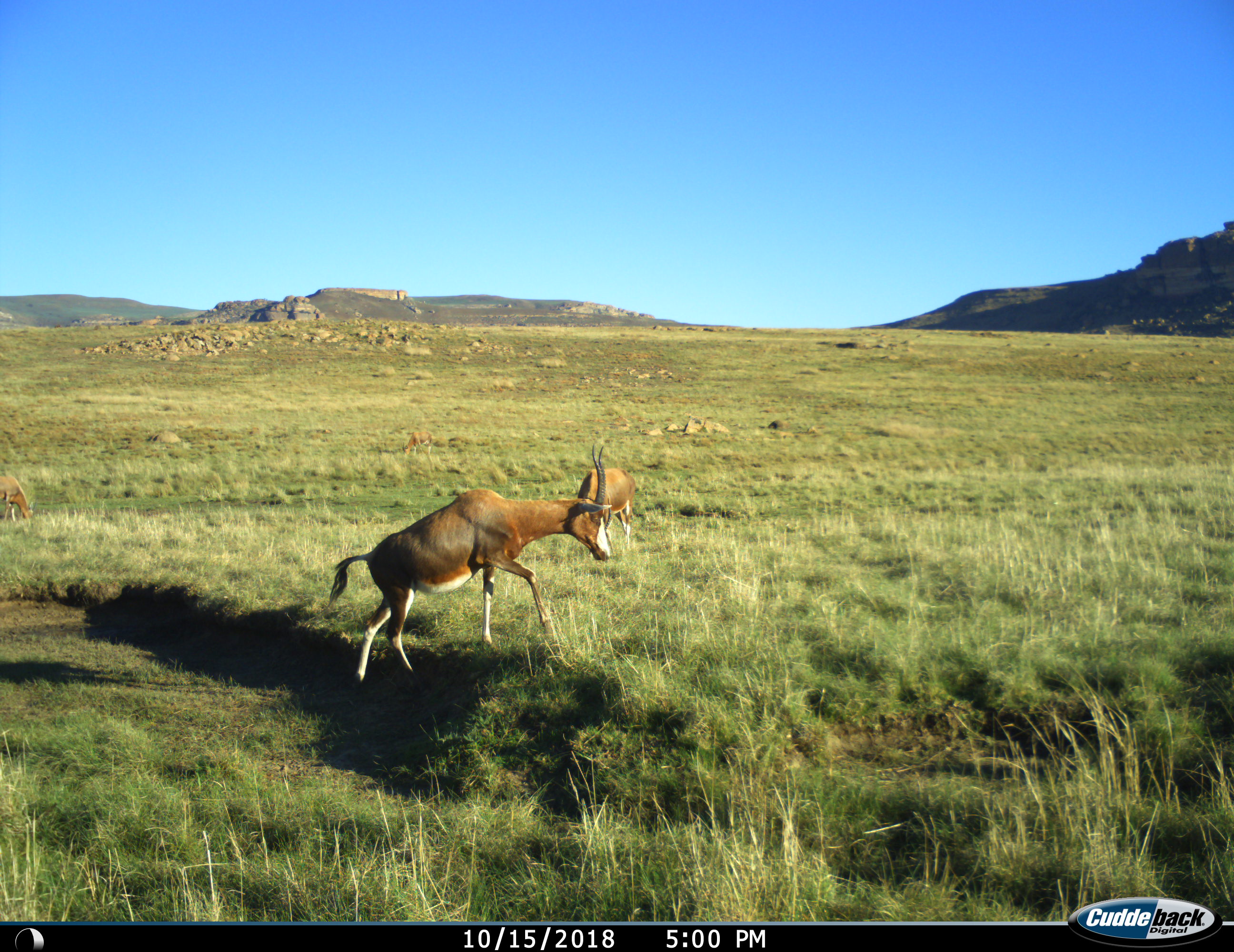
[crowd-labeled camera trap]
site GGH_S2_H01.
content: unidentified animal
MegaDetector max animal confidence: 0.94